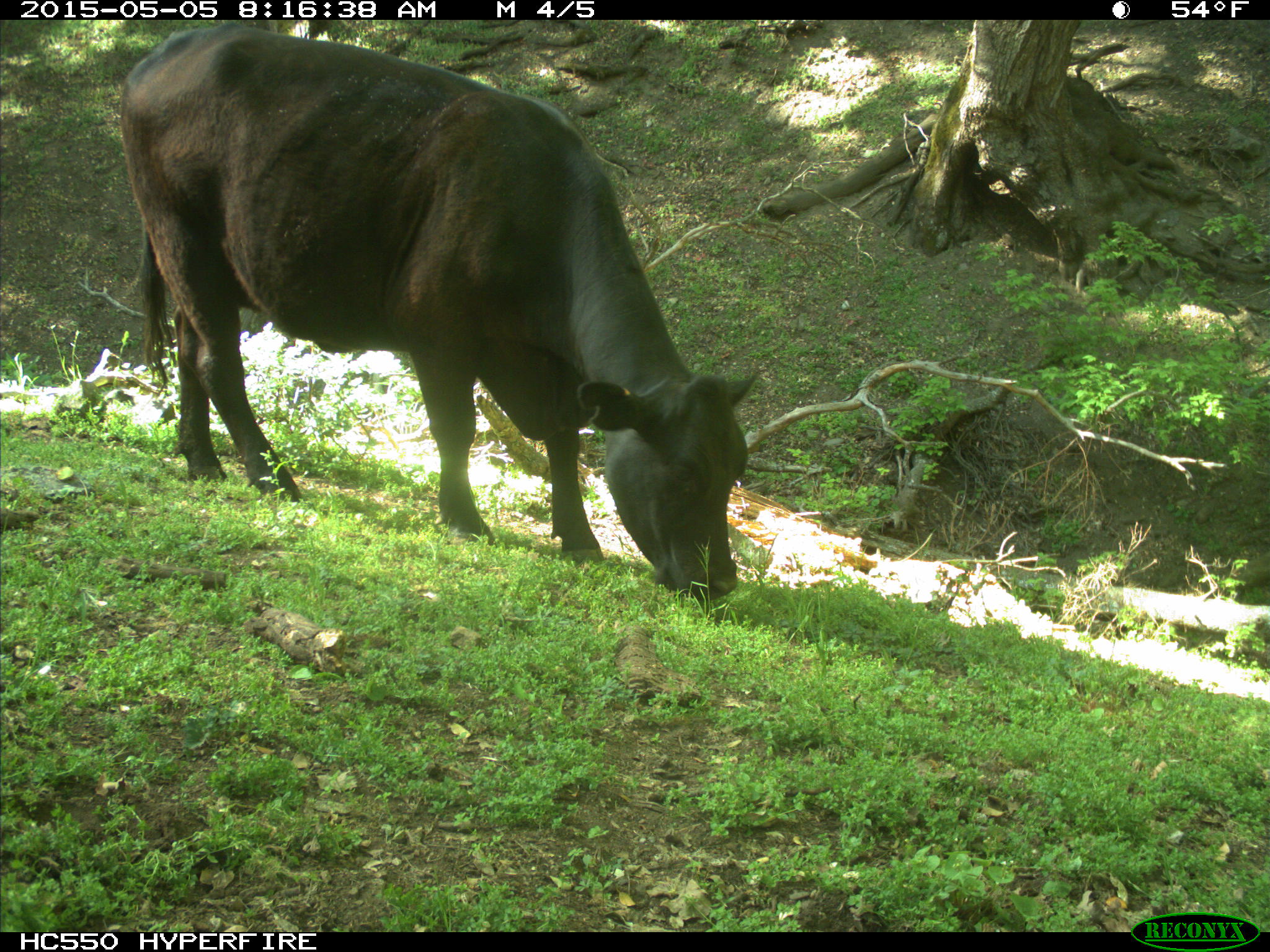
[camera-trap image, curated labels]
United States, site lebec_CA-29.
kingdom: Animalia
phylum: Chordata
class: Mammalia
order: Artiodactyla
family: Bovidae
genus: Bos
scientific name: Bos taurus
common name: domestic cow